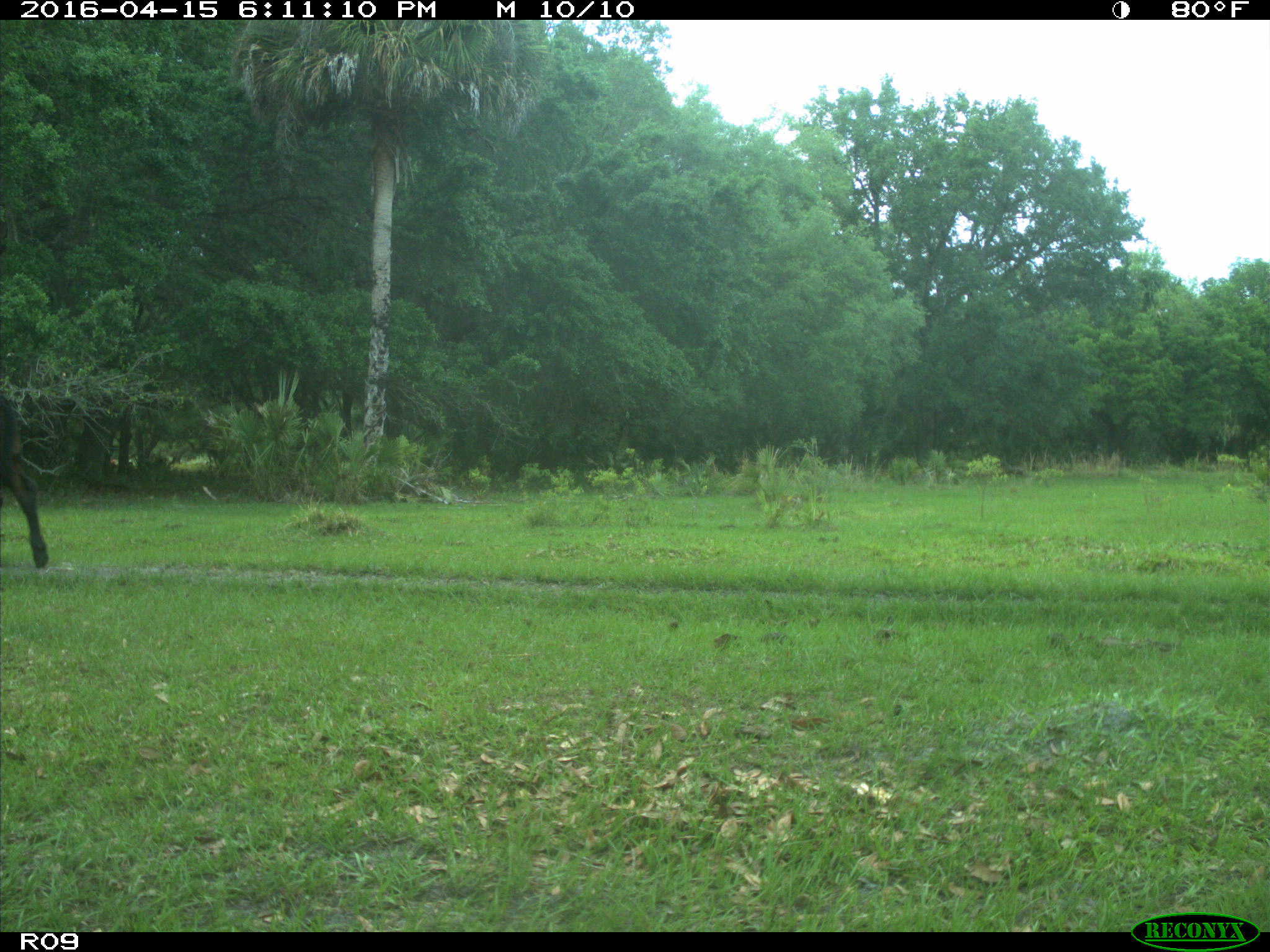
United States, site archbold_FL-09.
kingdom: Animalia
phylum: Chordata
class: Mammalia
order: Artiodactyla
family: Bovidae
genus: Bos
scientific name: Bos taurus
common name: domestic cow